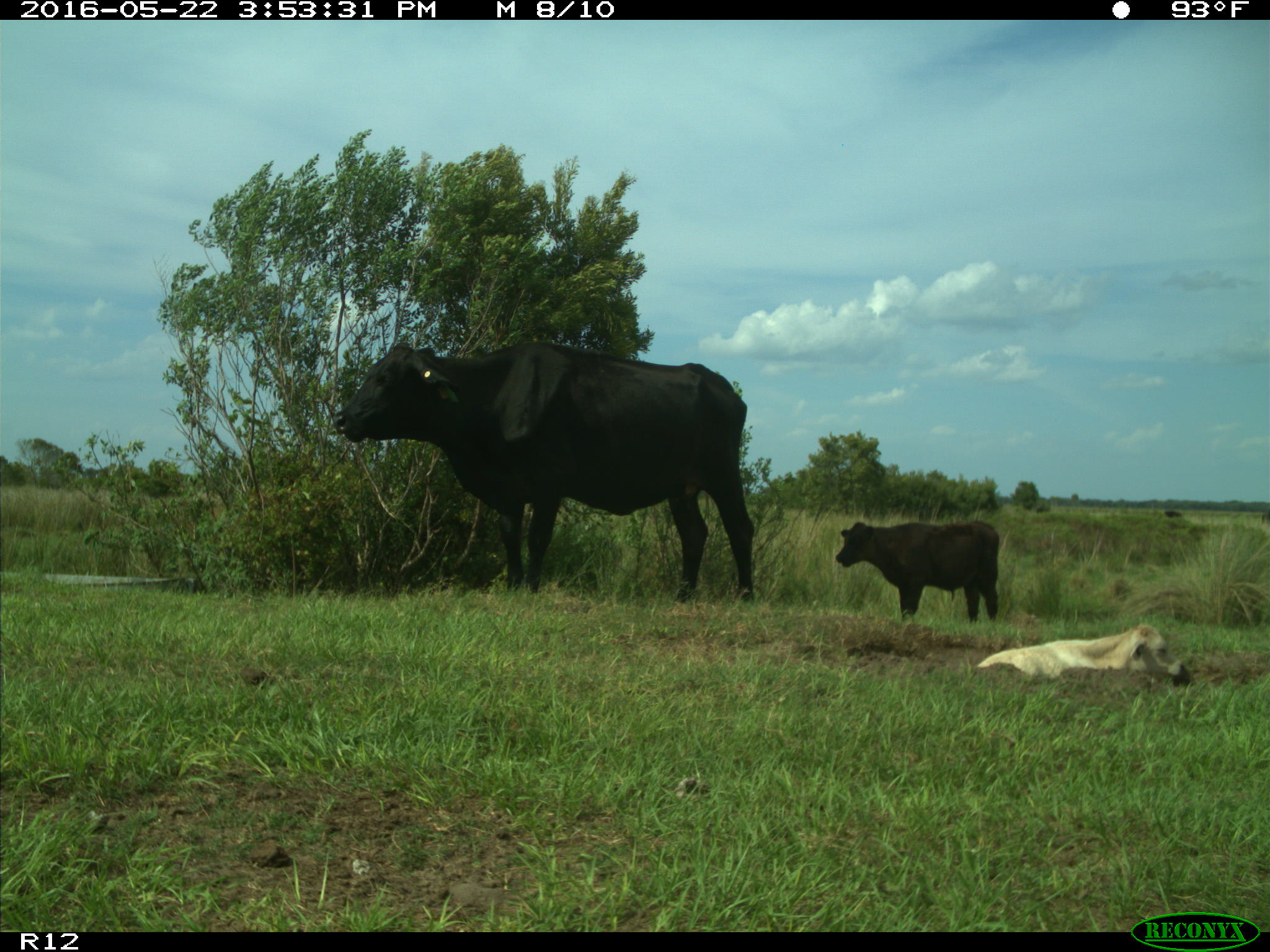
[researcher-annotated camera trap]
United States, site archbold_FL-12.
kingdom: Animalia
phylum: Chordata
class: Mammalia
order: Artiodactyla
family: Bovidae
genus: Bos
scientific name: Bos taurus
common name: domestic cow